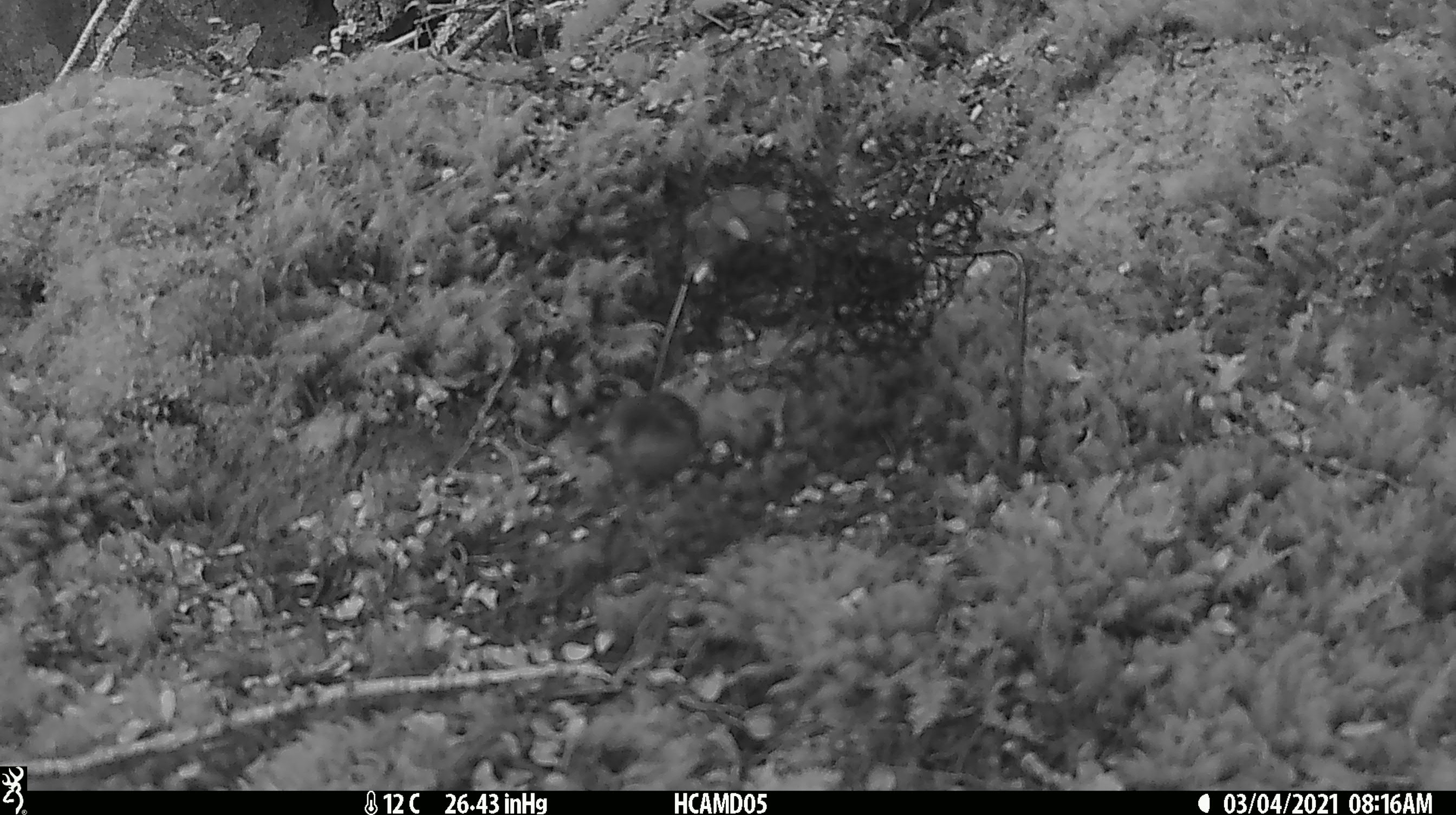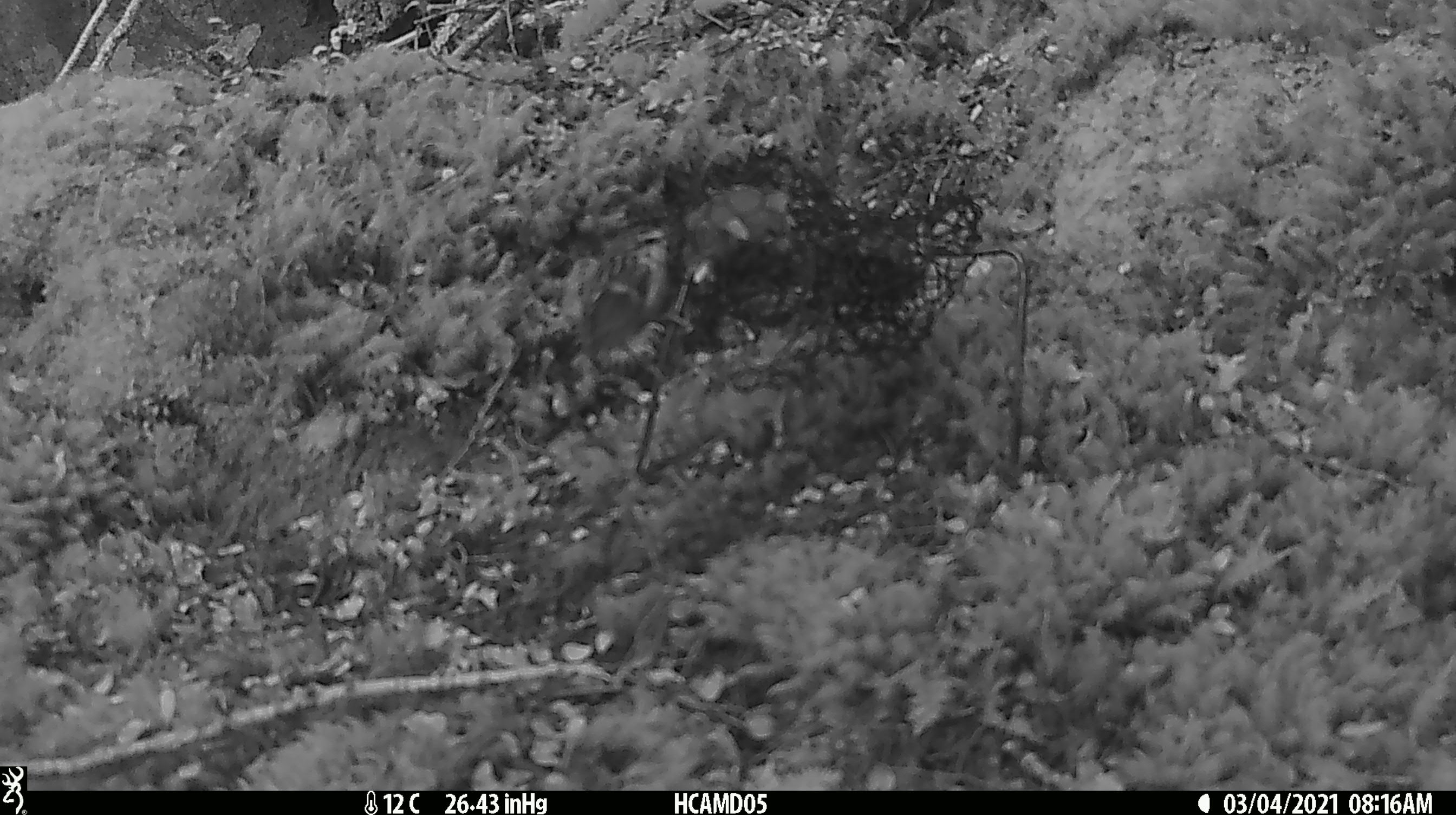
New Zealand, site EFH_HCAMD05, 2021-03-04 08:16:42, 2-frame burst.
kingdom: Animalia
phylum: Chordata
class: Aves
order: Passeriformes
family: Acanthisittidae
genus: Acanthisitta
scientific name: Acanthisitta chloris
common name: rifleman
Rifleman (Acanthisitta chloris).